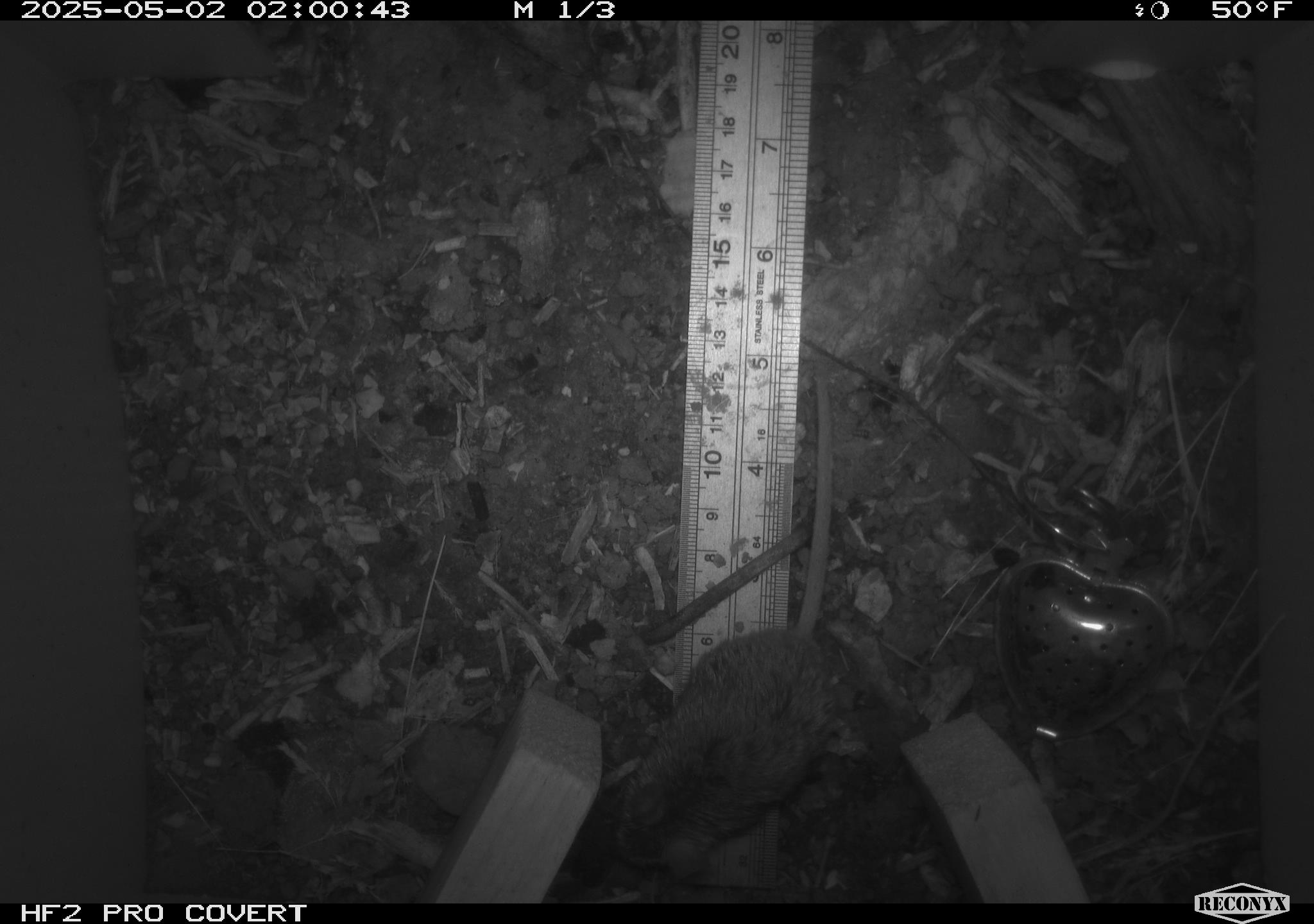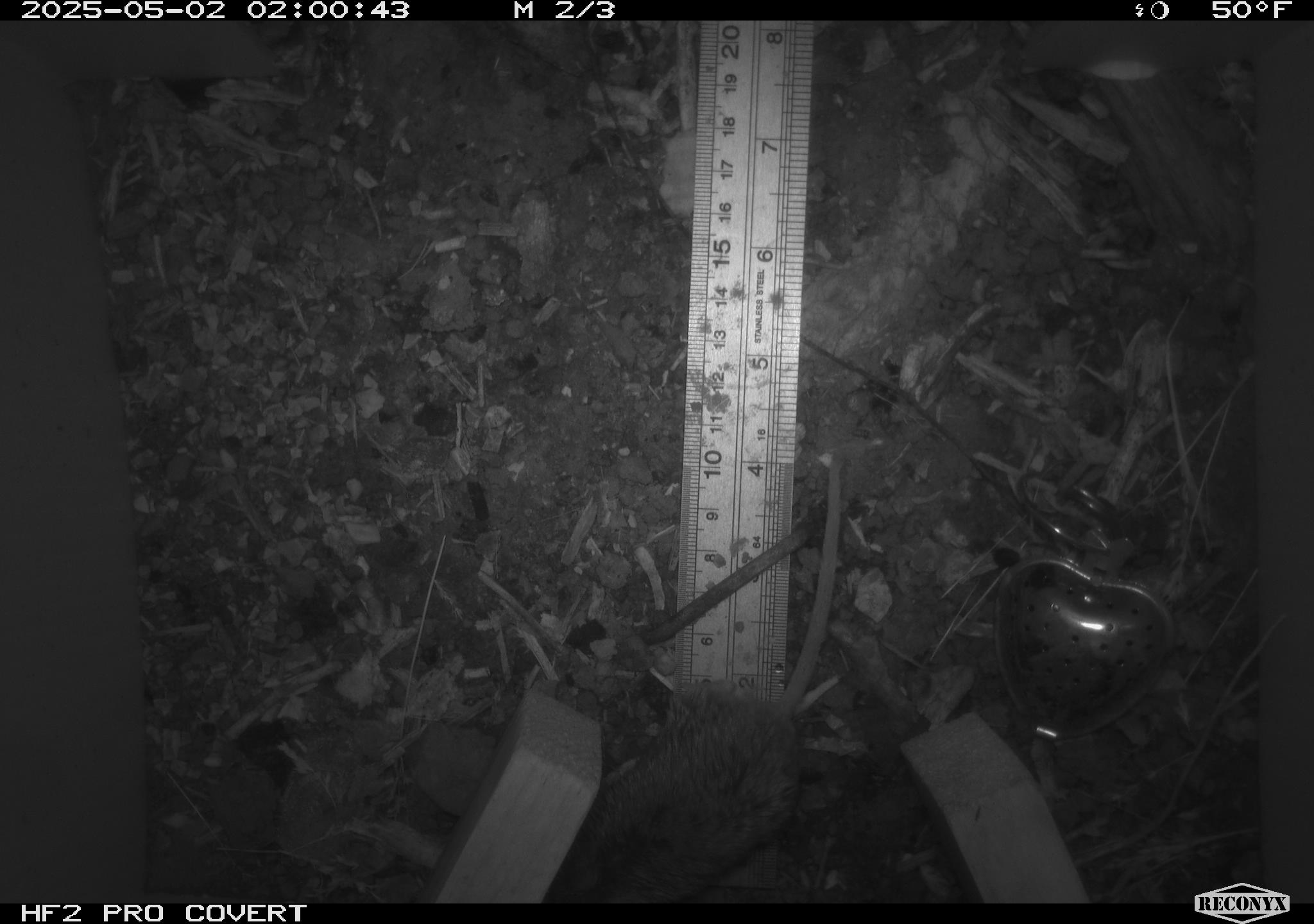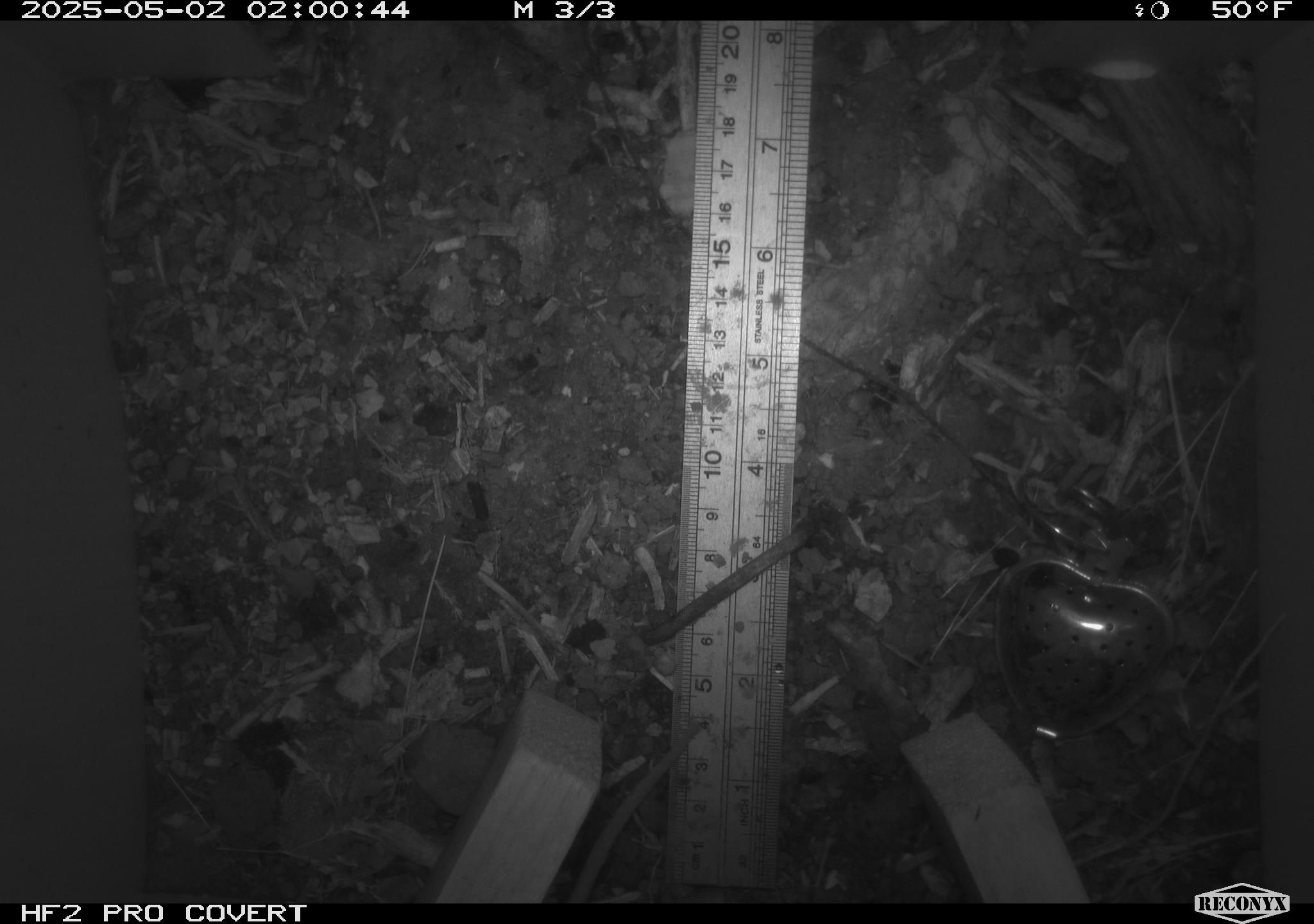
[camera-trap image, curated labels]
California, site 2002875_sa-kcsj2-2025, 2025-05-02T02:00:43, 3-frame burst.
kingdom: Animalia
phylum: Chordata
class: Mammalia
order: Rodentia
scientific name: Rodentia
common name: rodent